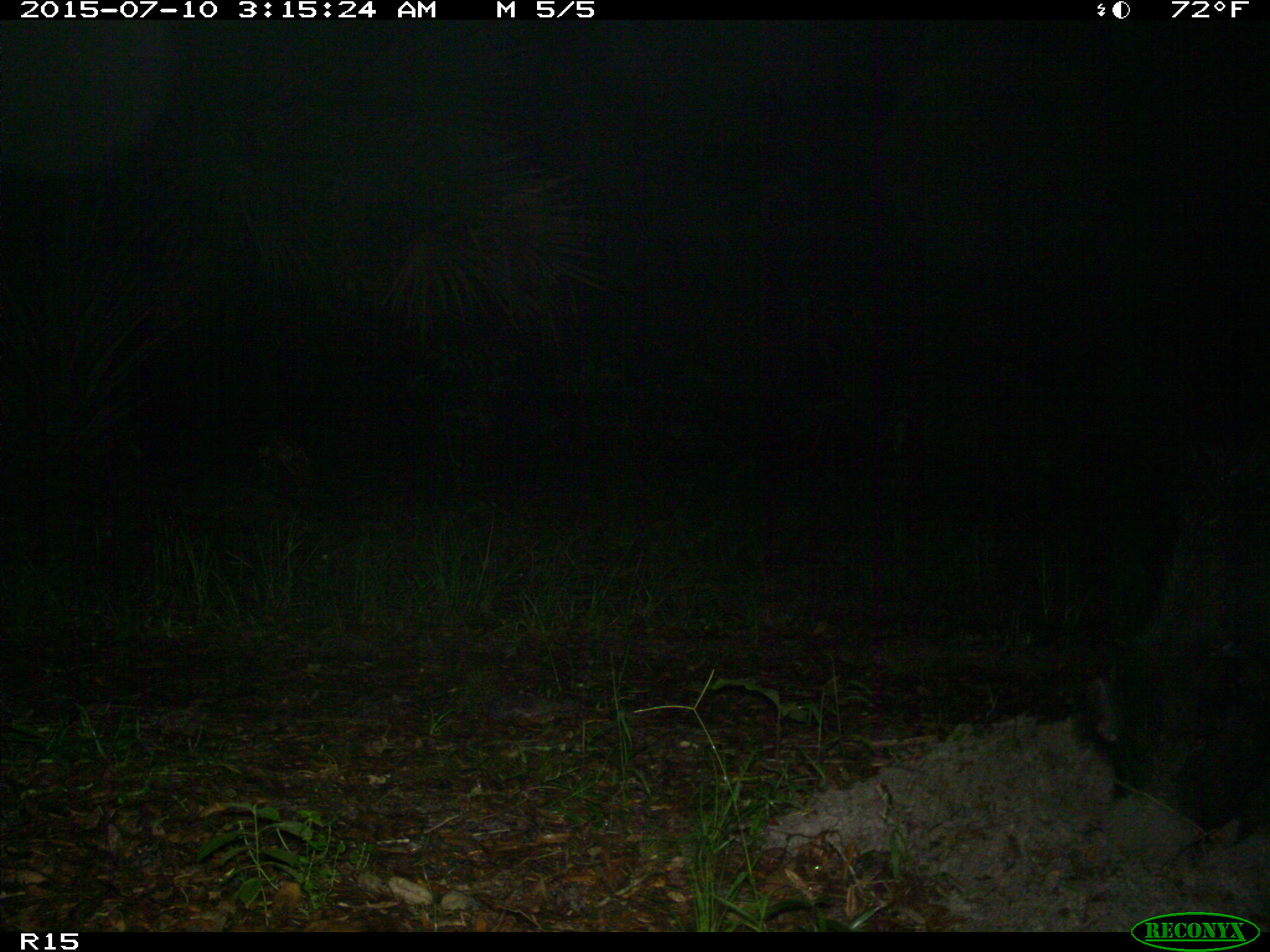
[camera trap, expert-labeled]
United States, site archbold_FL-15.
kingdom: Animalia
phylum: Chordata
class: Mammalia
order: Artiodactyla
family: Suidae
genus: Sus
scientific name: Sus scrofa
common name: wild boar